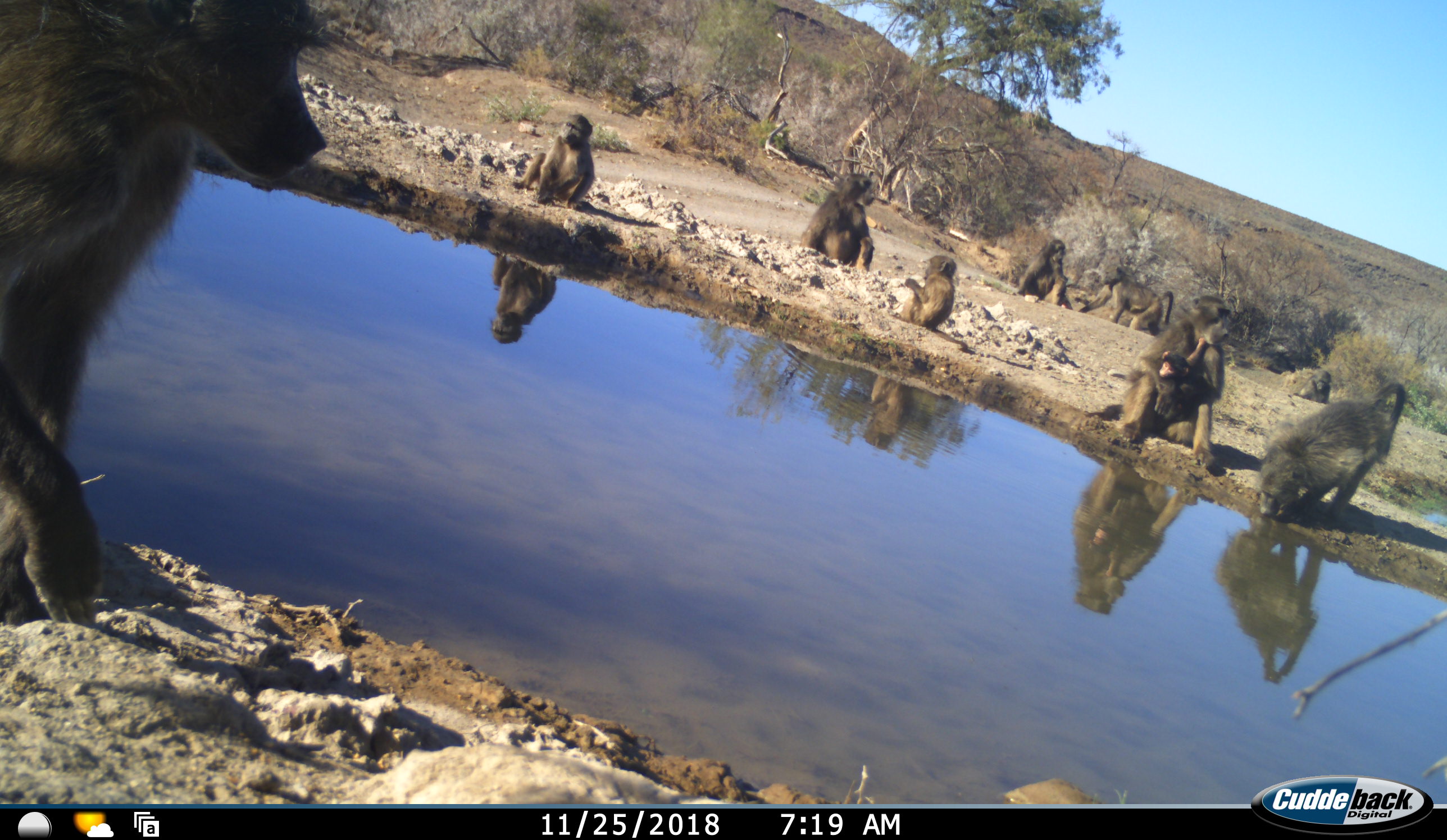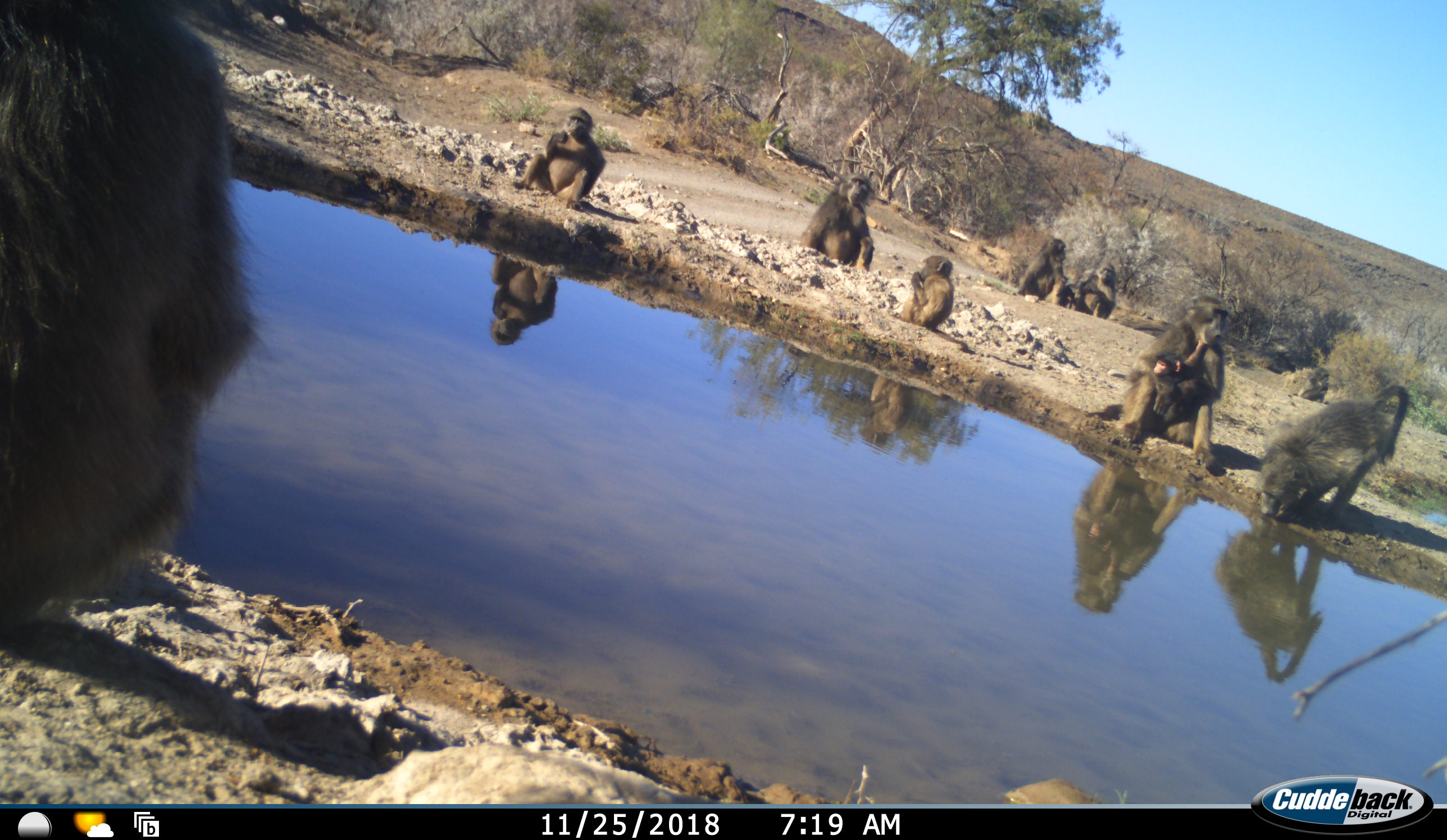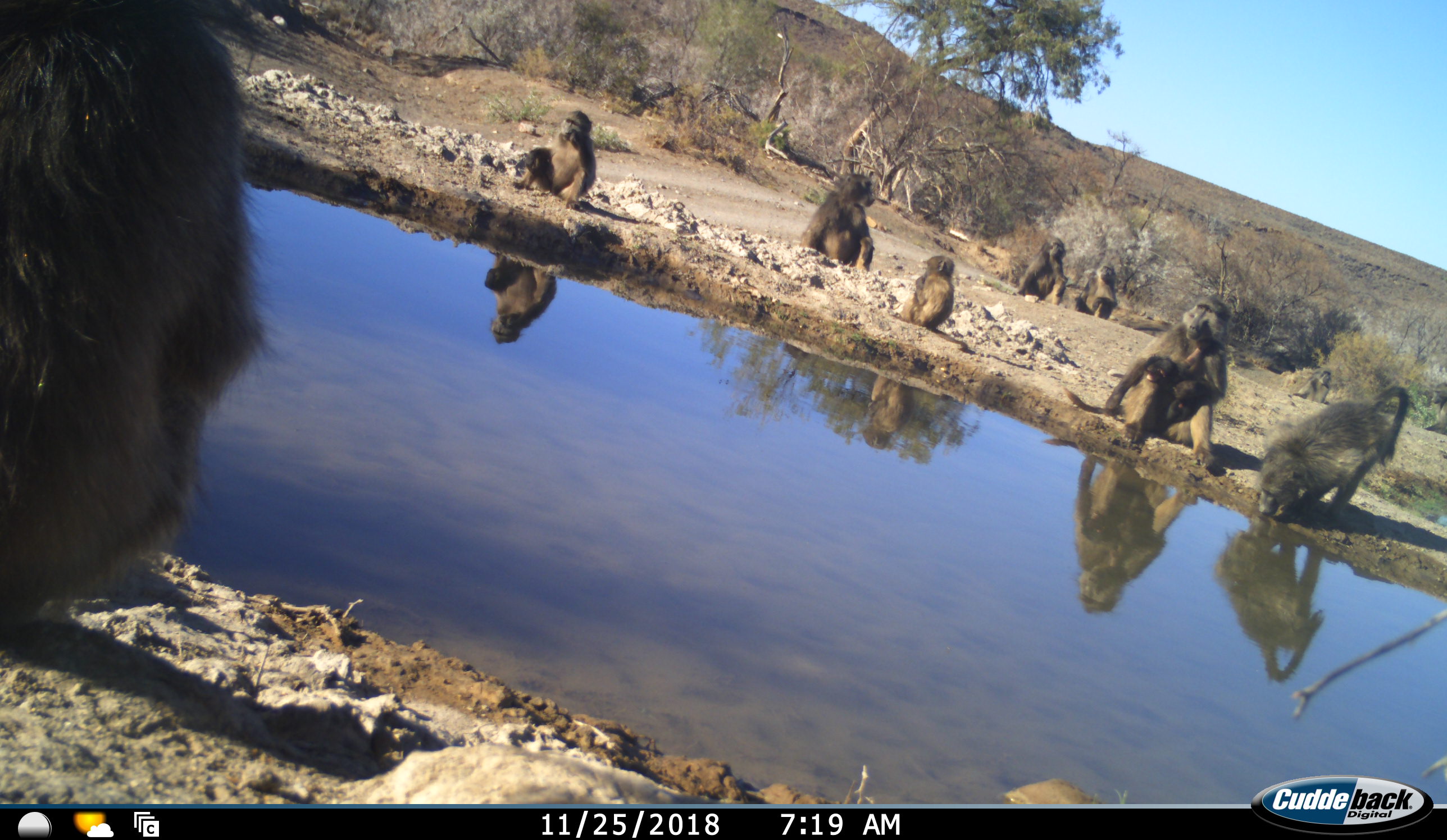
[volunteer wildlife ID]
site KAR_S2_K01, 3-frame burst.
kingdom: Animalia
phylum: Chordata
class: Mammalia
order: Primates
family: Cercopithecidae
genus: Papio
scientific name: Papio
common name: baboon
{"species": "baboon (Papio)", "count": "11-50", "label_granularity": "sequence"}